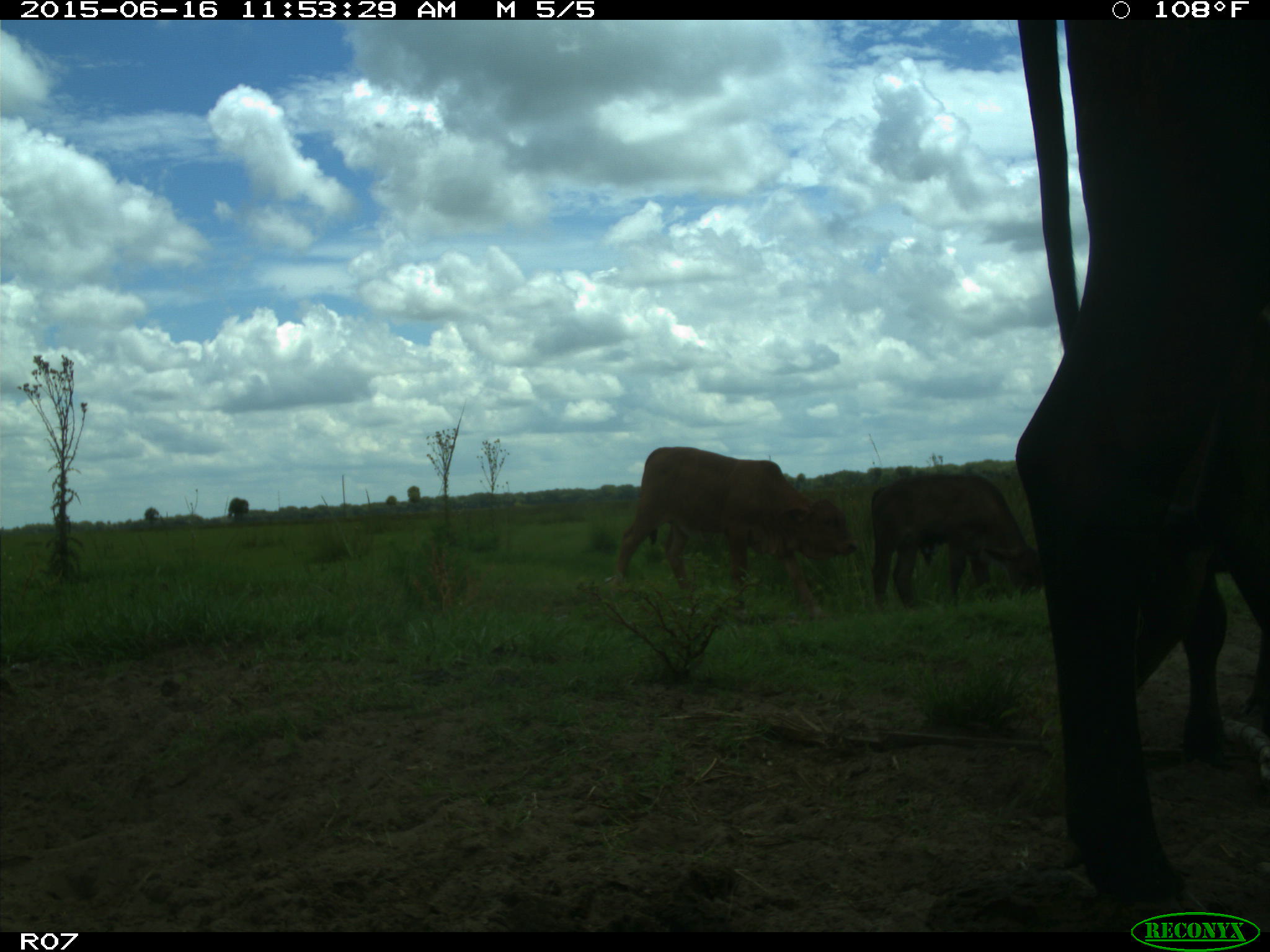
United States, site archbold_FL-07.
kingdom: Animalia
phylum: Chordata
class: Mammalia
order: Artiodactyla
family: Bovidae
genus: Bos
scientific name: Bos taurus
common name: domestic cow